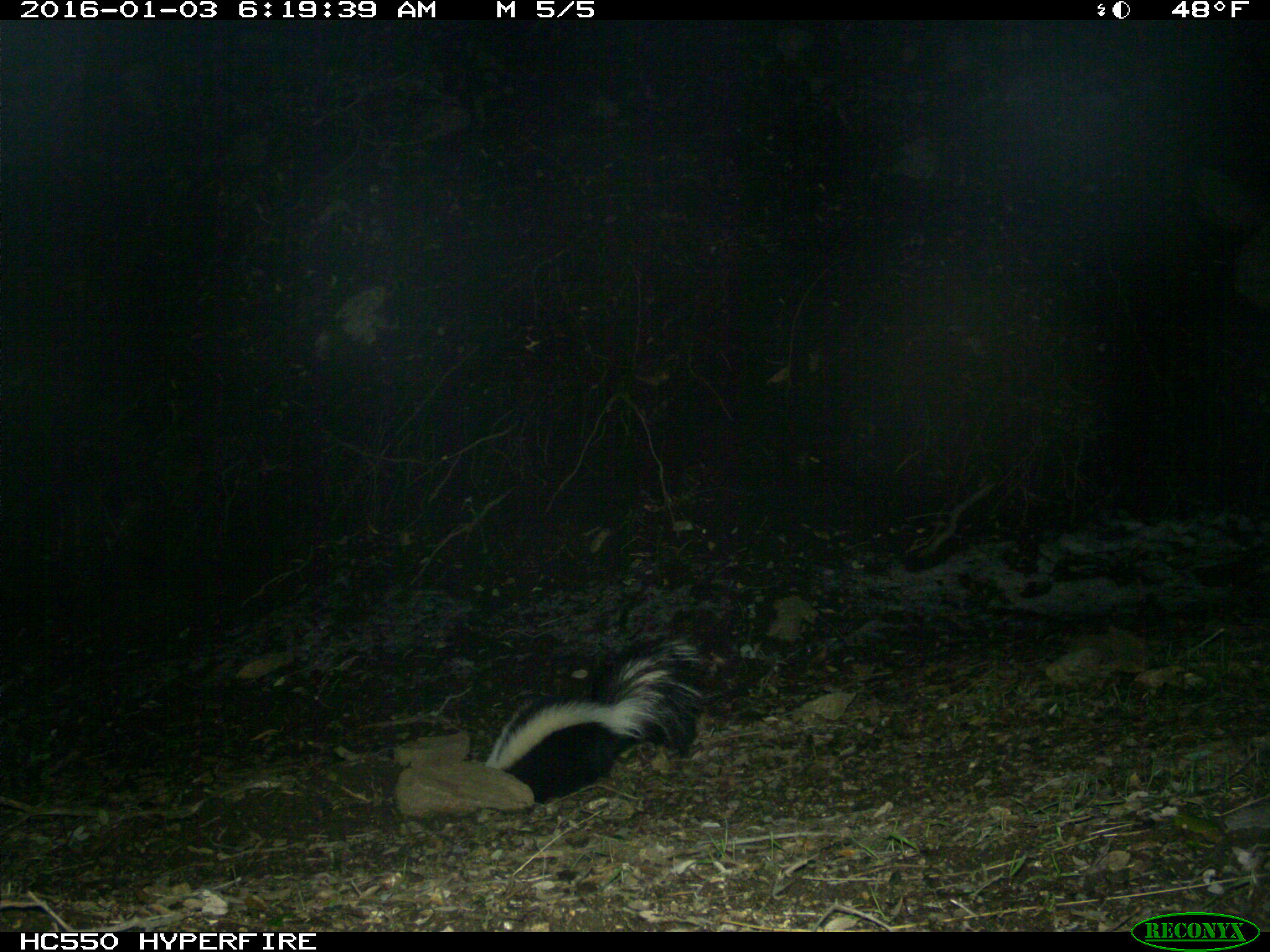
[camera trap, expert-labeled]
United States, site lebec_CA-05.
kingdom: Animalia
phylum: Chordata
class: Mammalia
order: Carnivora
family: Mephitidae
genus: Mephitis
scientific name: Mephitis mephitis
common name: striped skunk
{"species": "Mephitis mephitis (striped skunk)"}